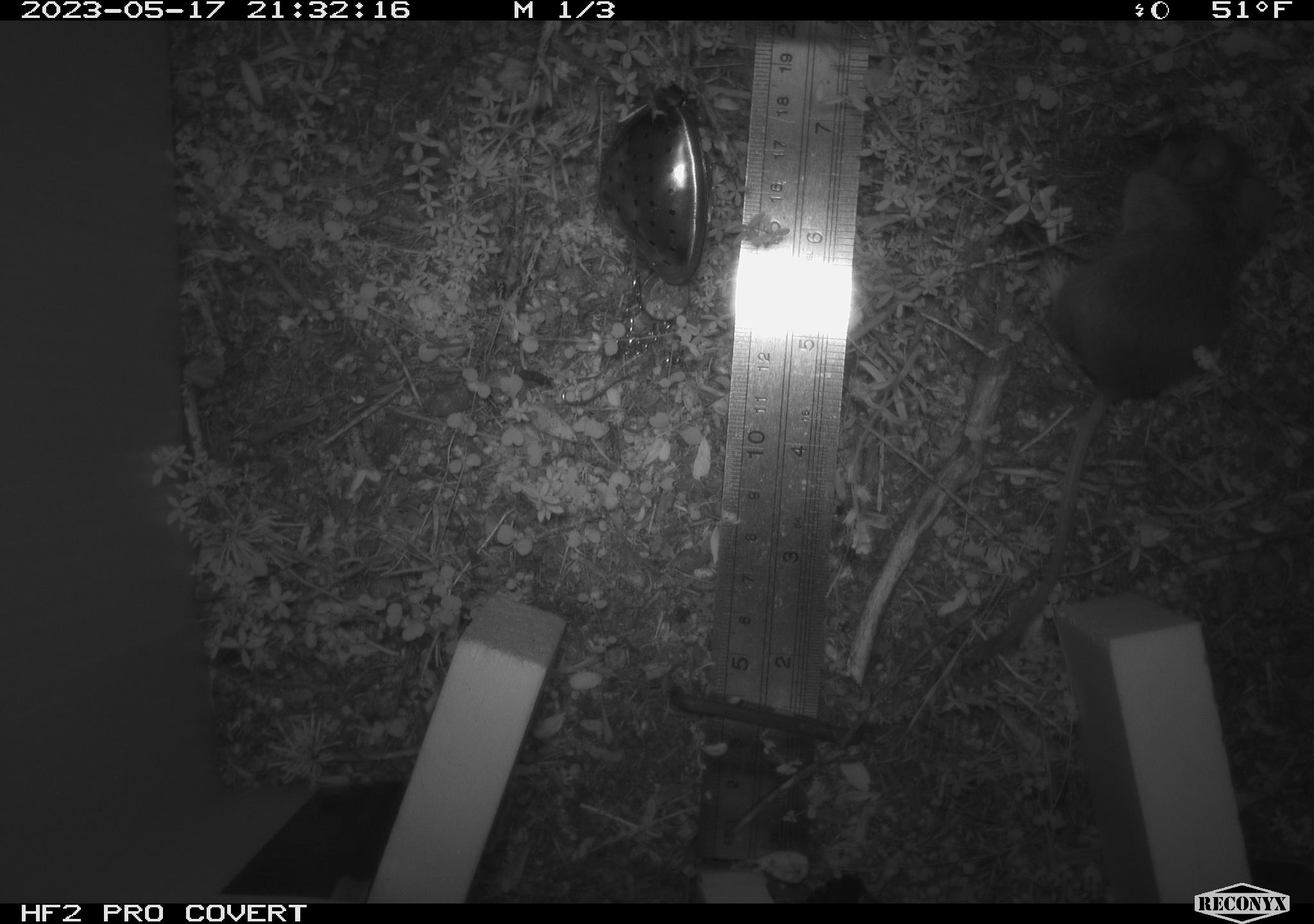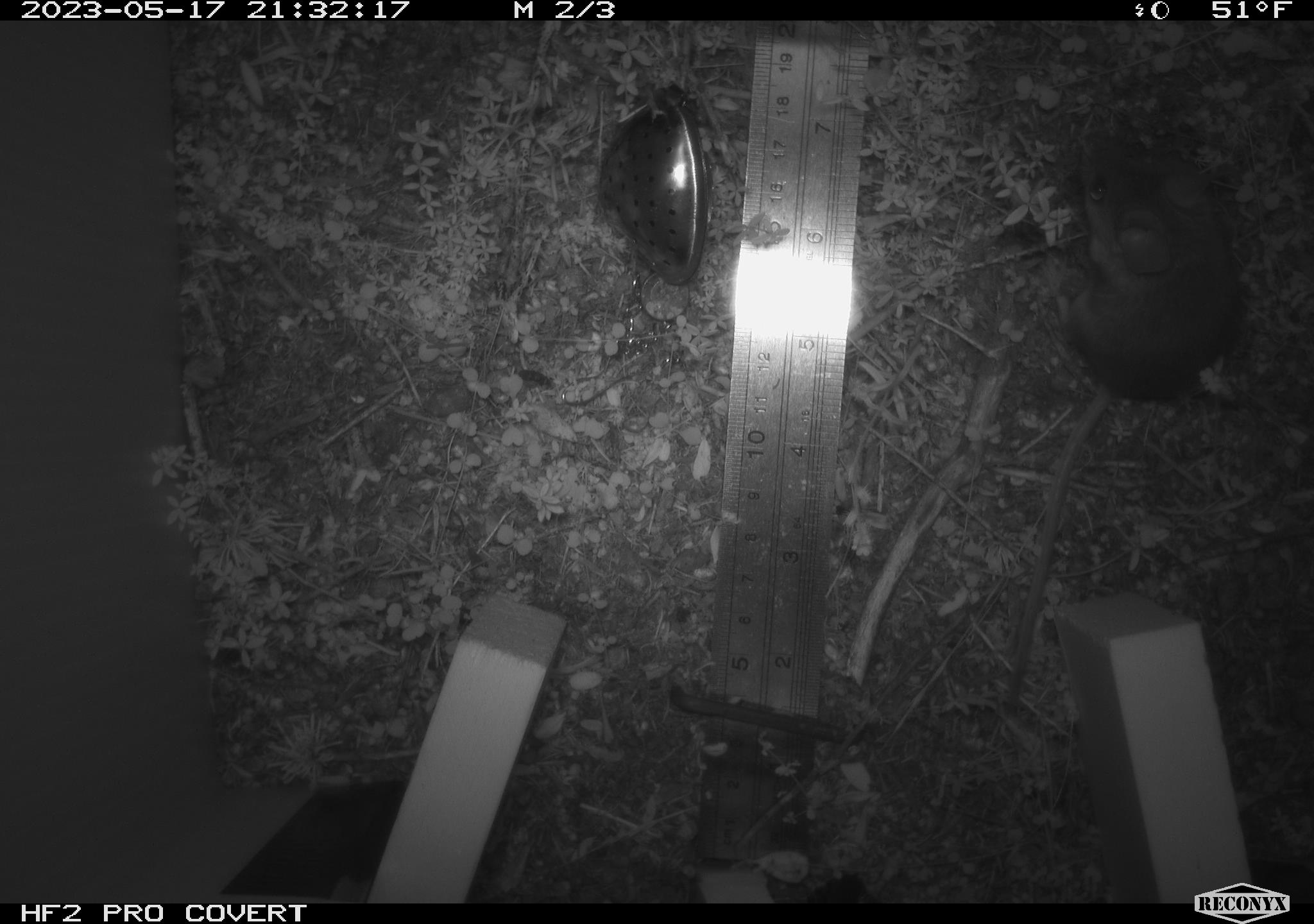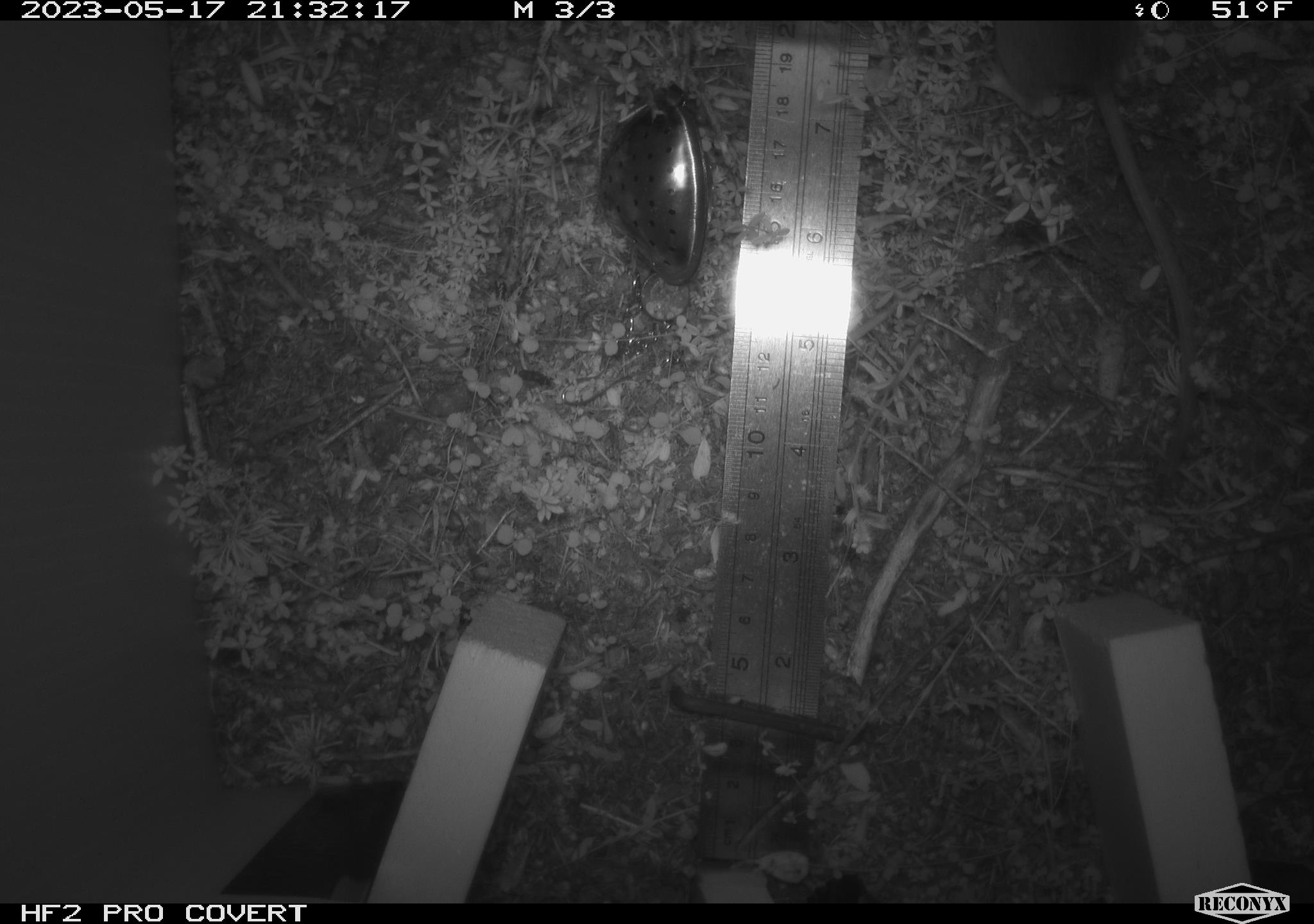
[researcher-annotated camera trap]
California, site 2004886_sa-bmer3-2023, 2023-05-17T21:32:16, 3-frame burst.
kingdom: Animalia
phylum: Chordata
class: Mammalia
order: Rodentia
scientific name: Rodentia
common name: mouse species